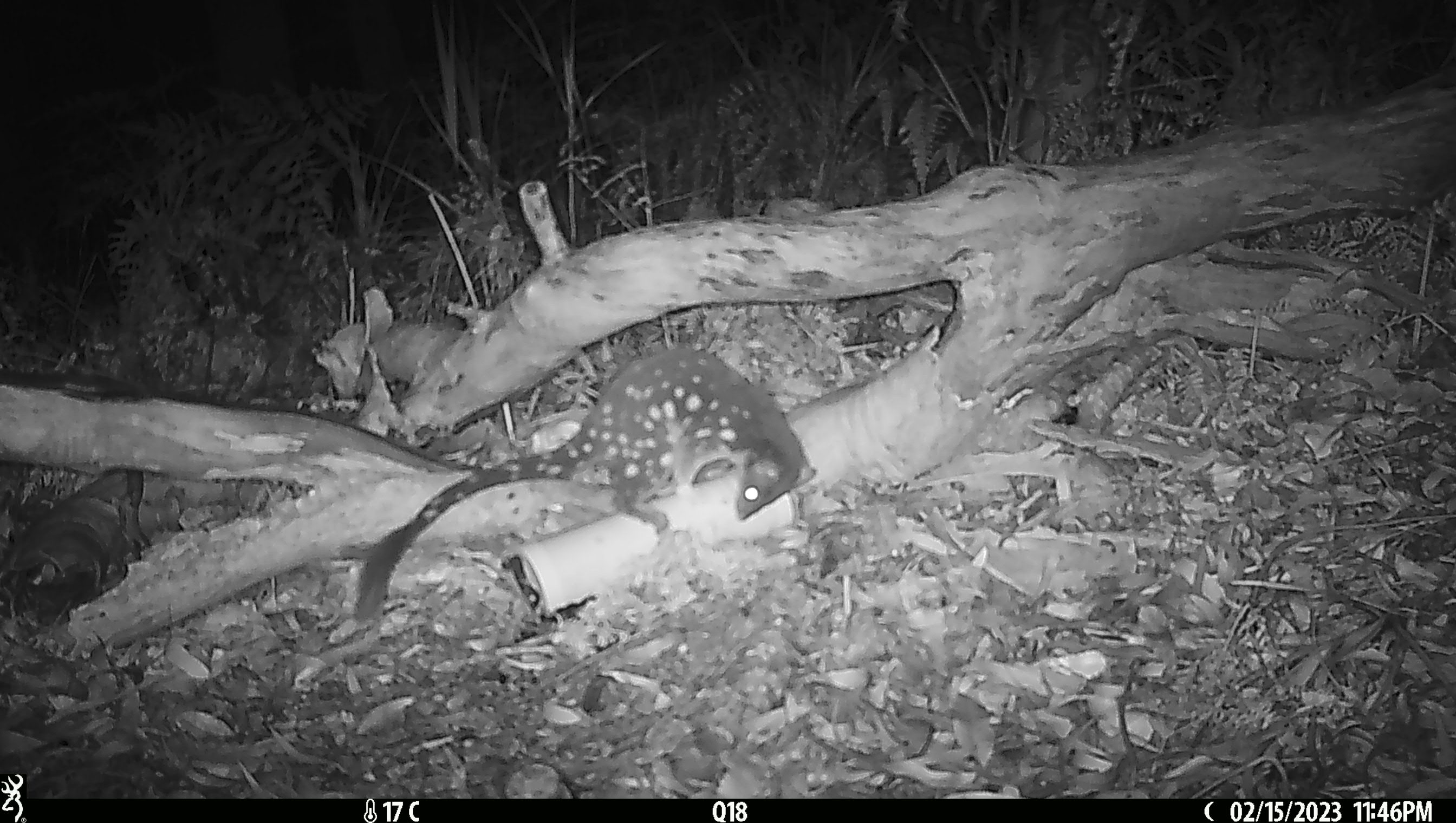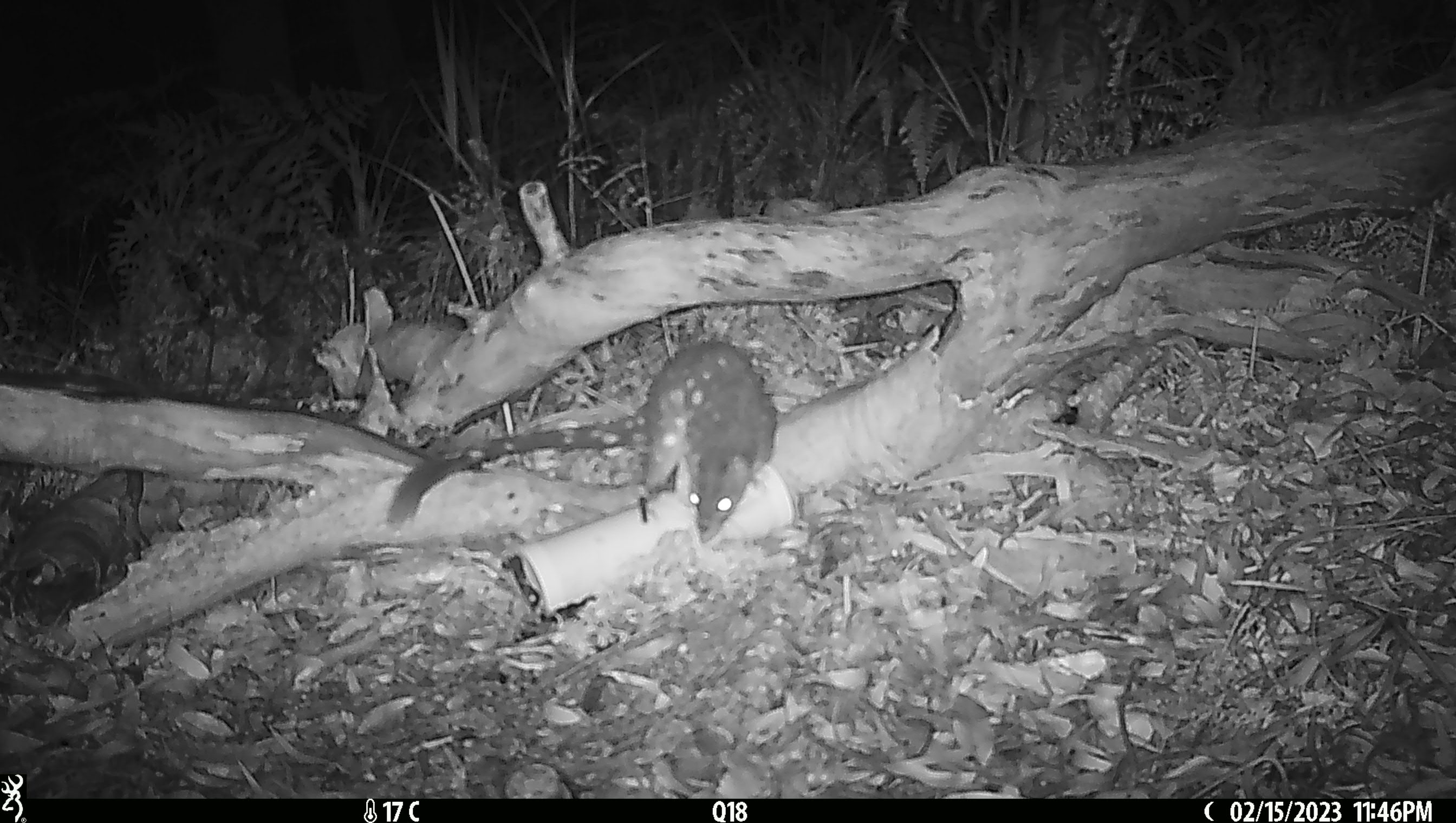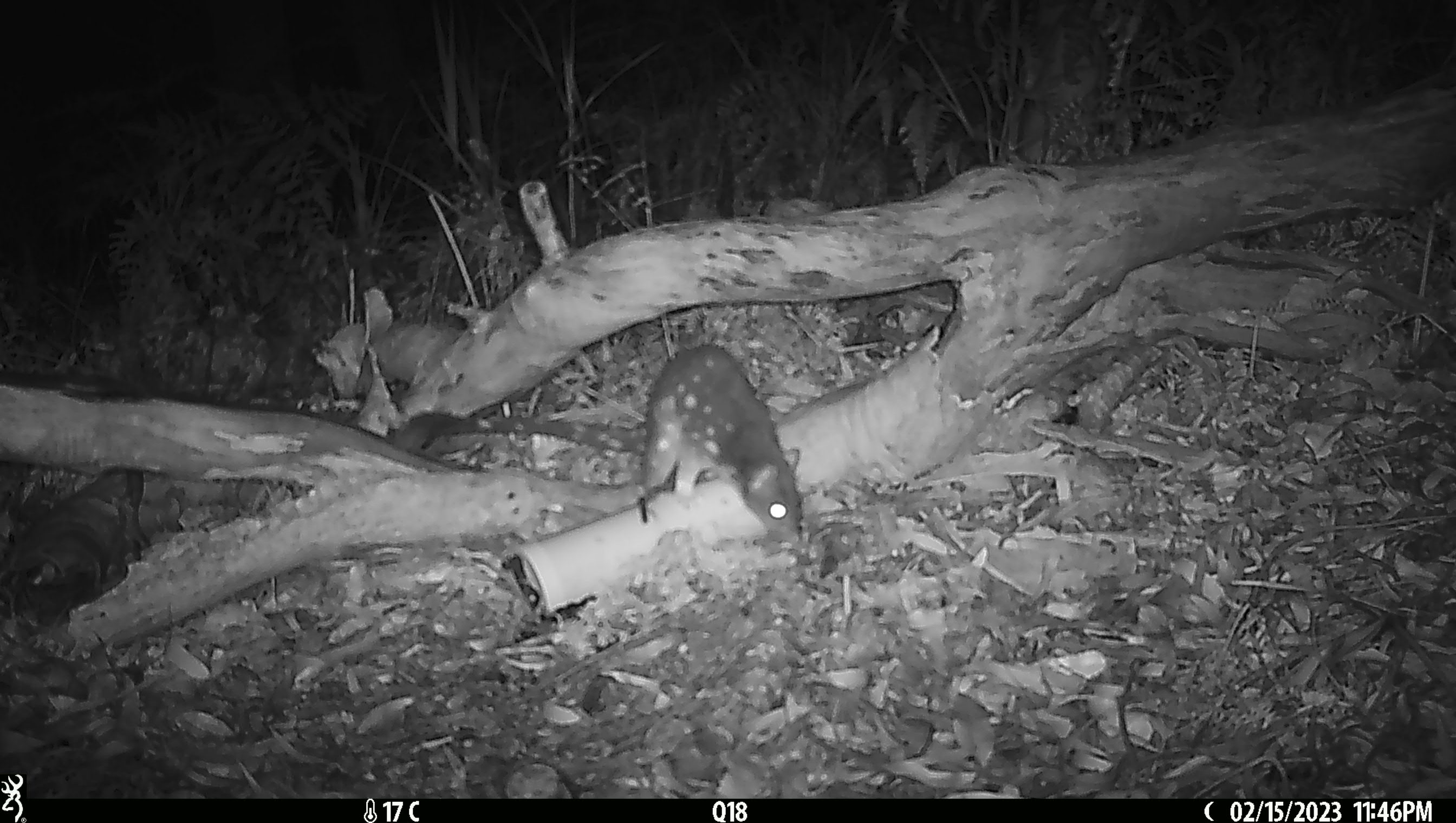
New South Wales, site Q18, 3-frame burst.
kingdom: Animalia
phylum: Chordata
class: Mammalia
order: Dasyuromorphia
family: Dasyuridae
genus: Dasyurus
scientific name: Dasyurus maculatus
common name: spotted-tailed quoll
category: quoll